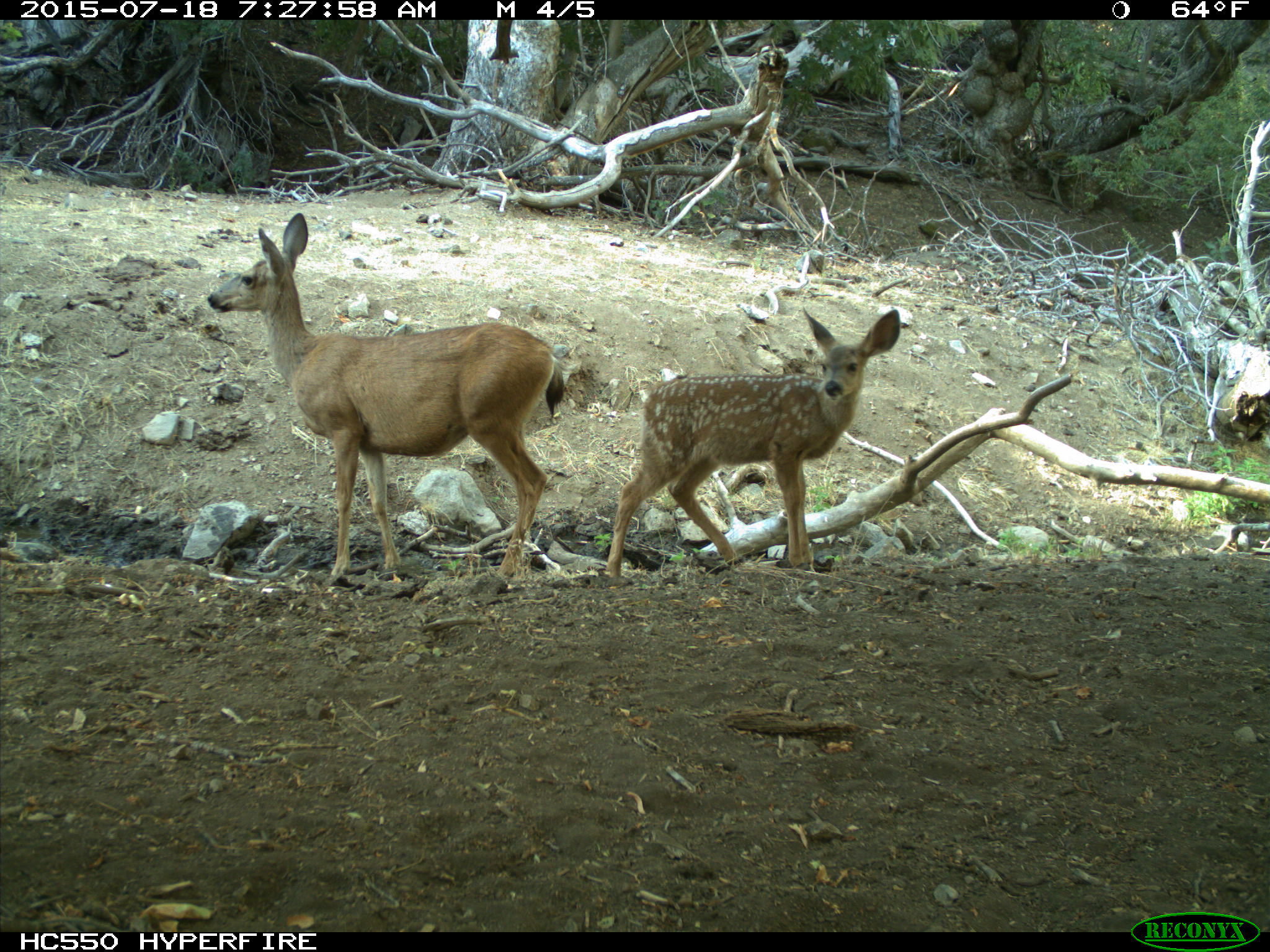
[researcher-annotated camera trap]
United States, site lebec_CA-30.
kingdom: Animalia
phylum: Chordata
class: Mammalia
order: Artiodactyla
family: Cervidae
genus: Odocoileus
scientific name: Odocoileus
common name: deer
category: unidentified deer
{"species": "unidentified deer (deer) (Odocoileus)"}